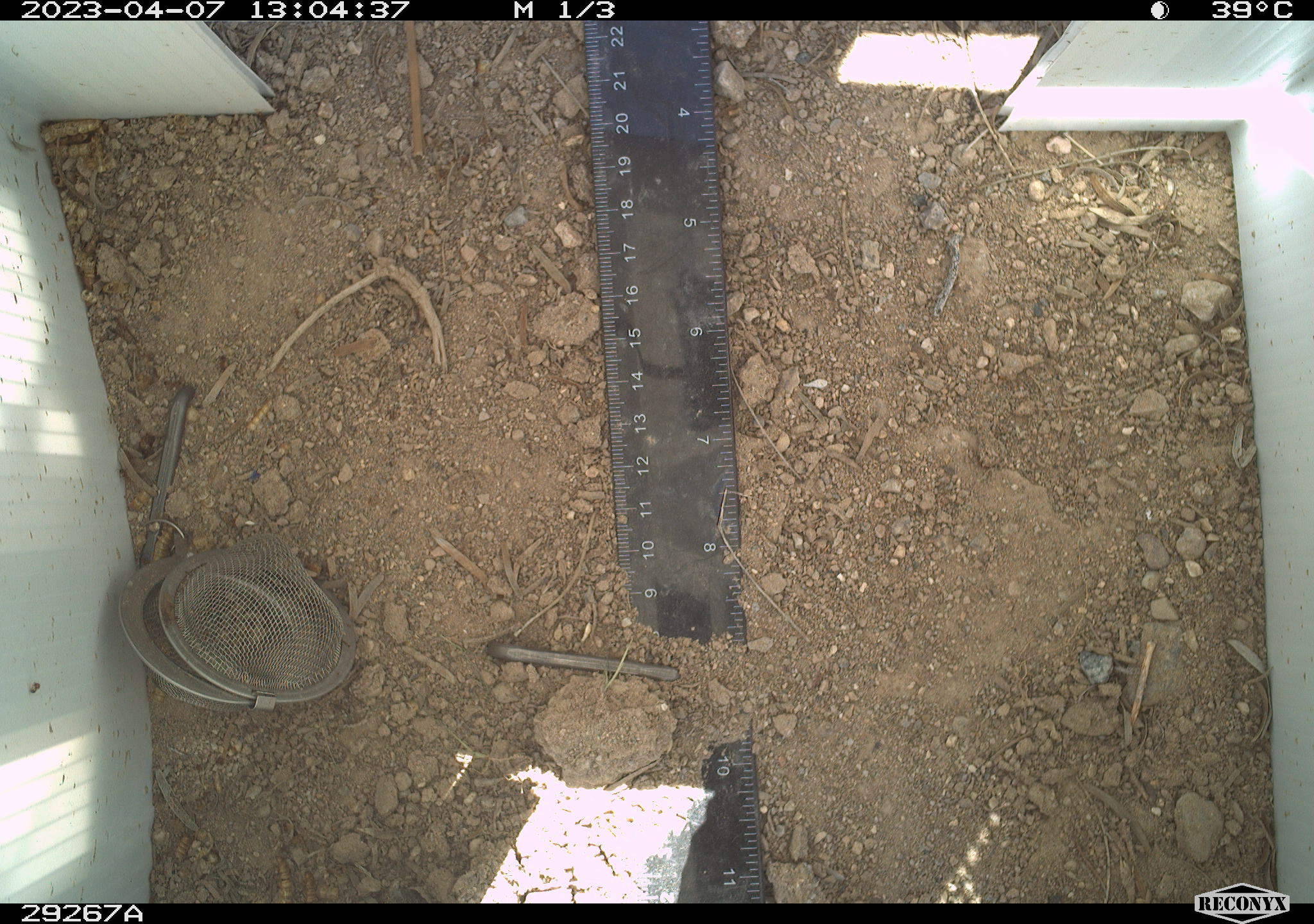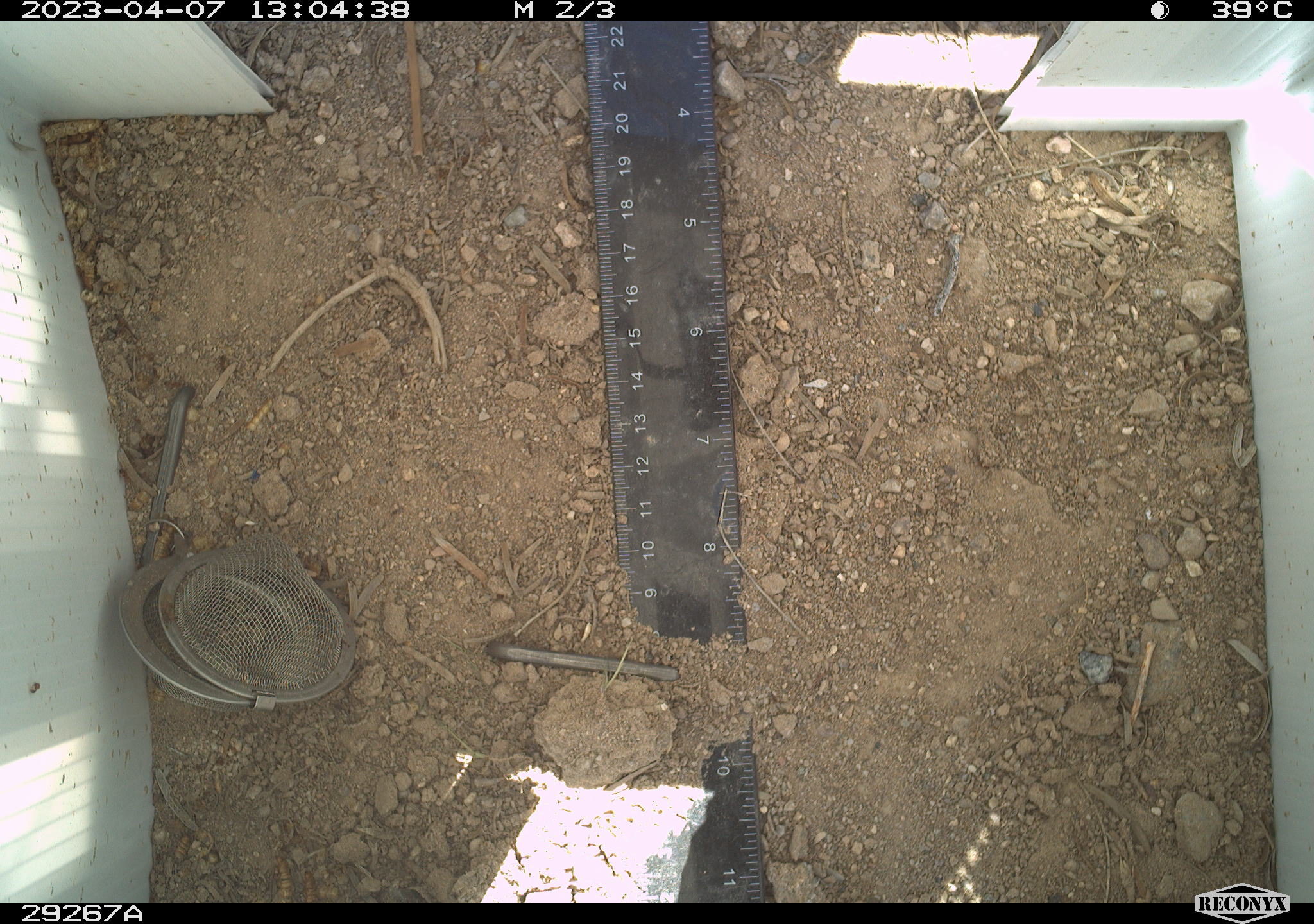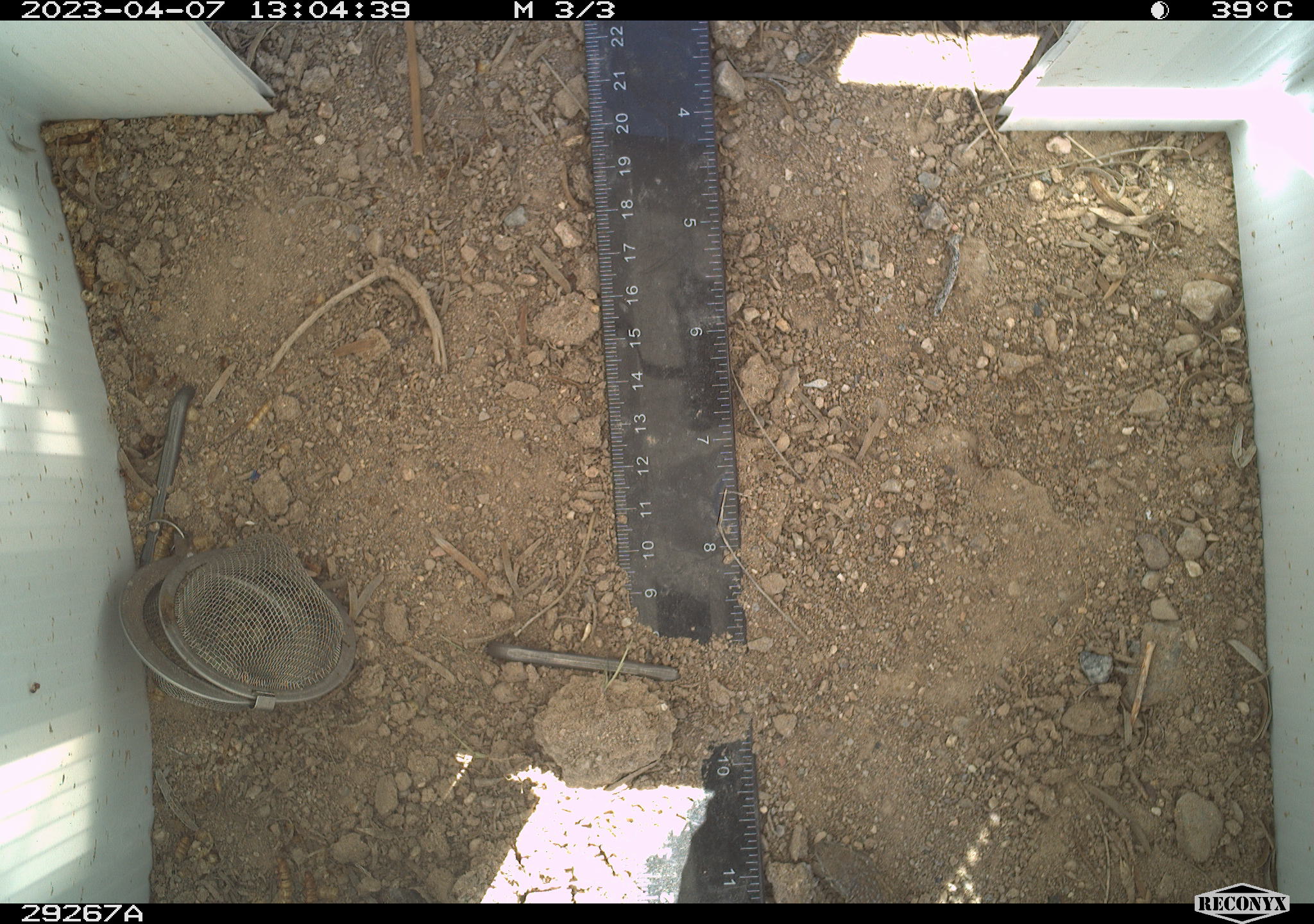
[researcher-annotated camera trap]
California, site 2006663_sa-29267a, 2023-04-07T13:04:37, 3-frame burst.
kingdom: Animalia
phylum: Chordata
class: Reptilia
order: Squamata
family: Teiidae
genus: Aspidoscelis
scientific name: Aspidoscelis tigris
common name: western whiptail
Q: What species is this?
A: Western whiptail (Aspidoscelis tigris).